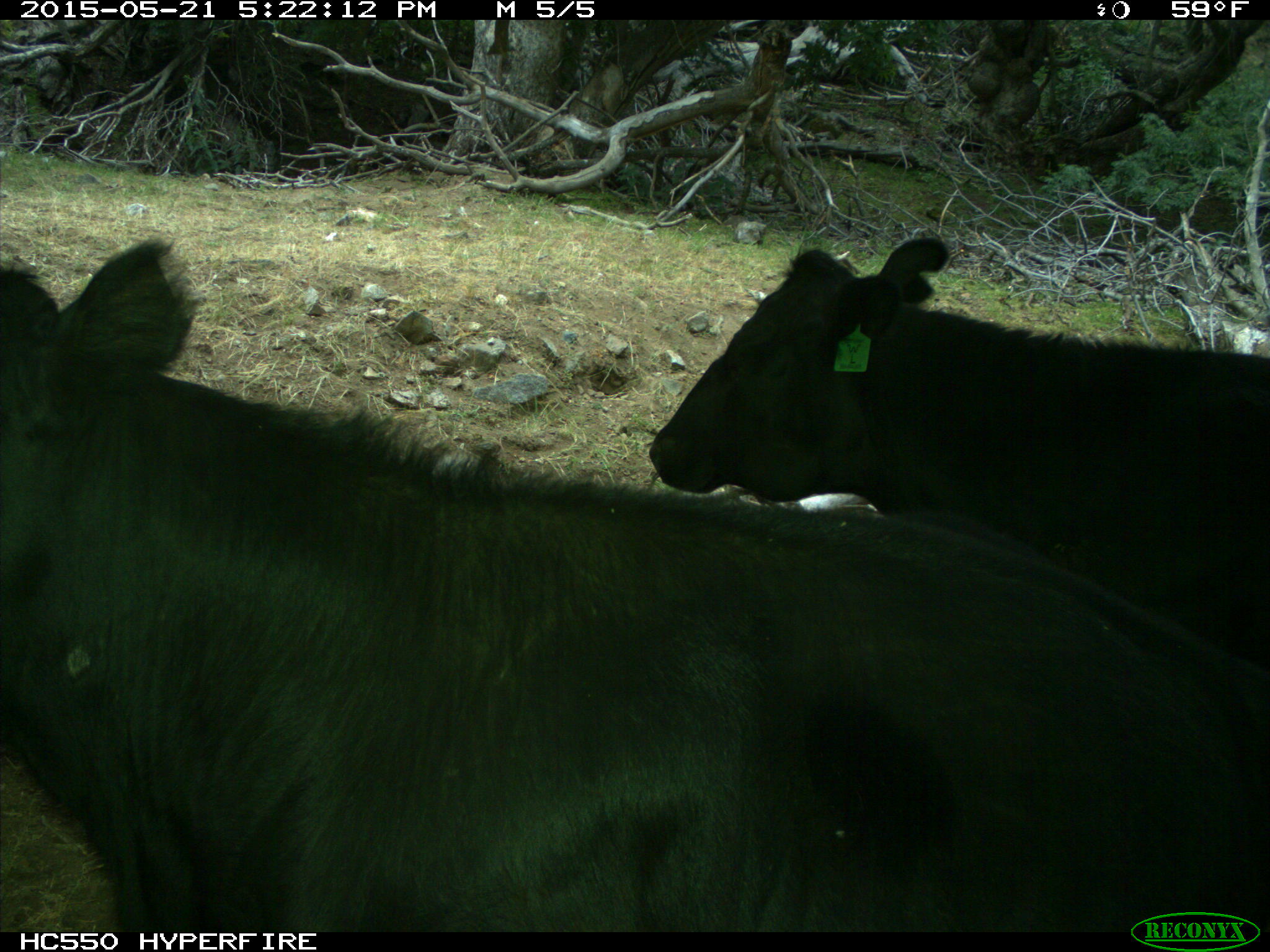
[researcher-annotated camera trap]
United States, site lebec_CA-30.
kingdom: Animalia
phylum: Chordata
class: Mammalia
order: Artiodactyla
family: Bovidae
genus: Bos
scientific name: Bos taurus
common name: domestic cow